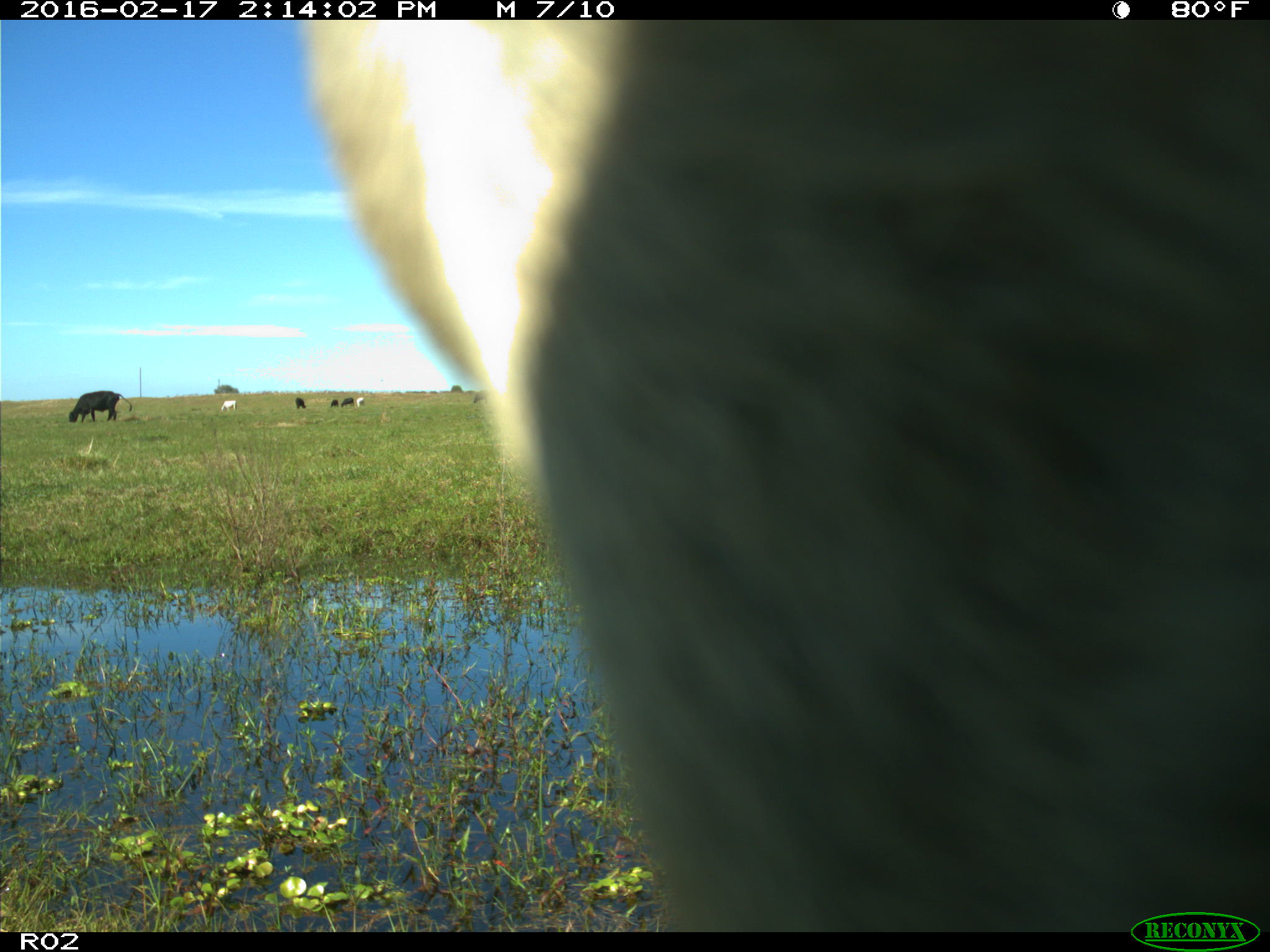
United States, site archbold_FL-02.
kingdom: Animalia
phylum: Chordata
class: Mammalia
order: Artiodactyla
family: Bovidae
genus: Bos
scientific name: Bos taurus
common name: domestic cow